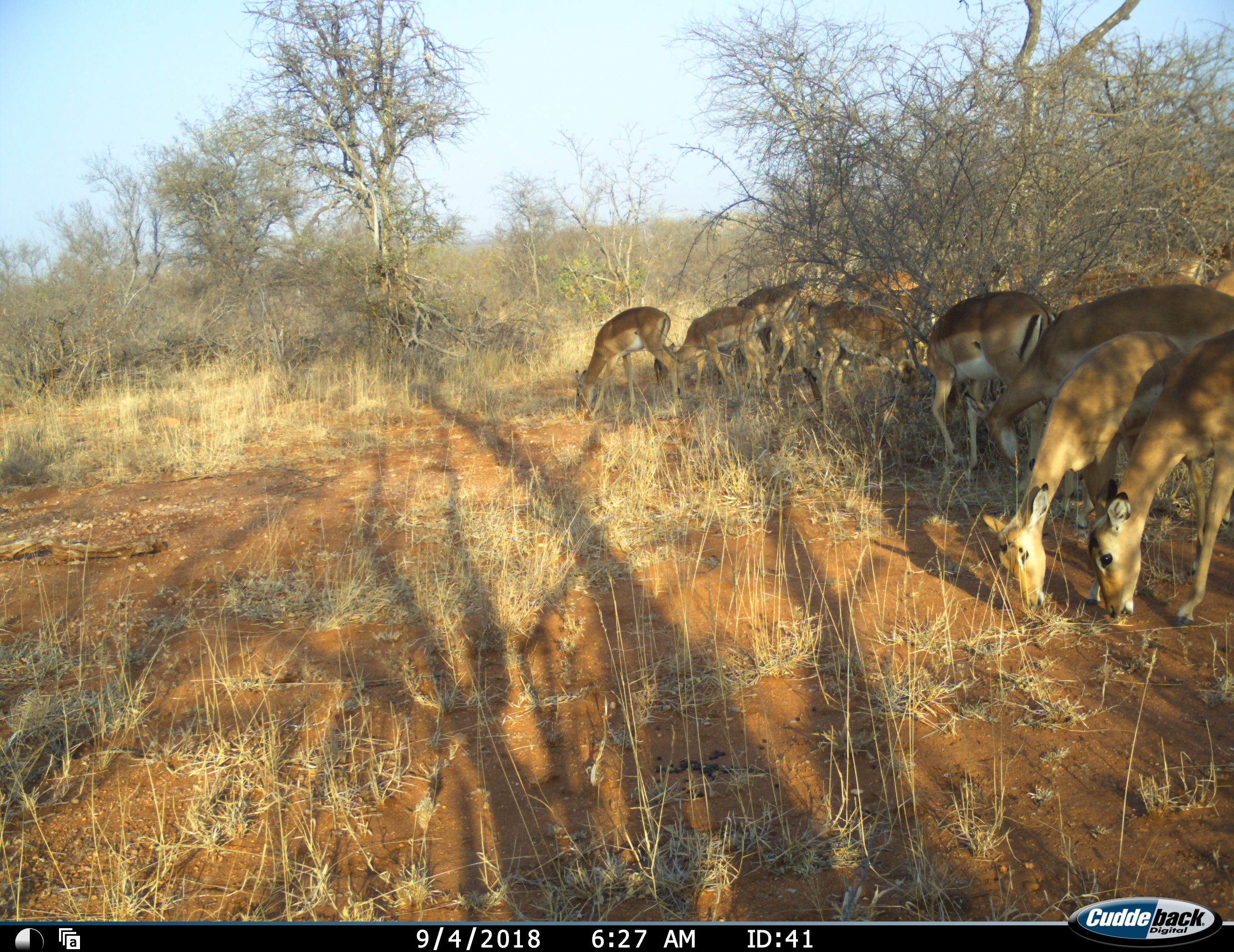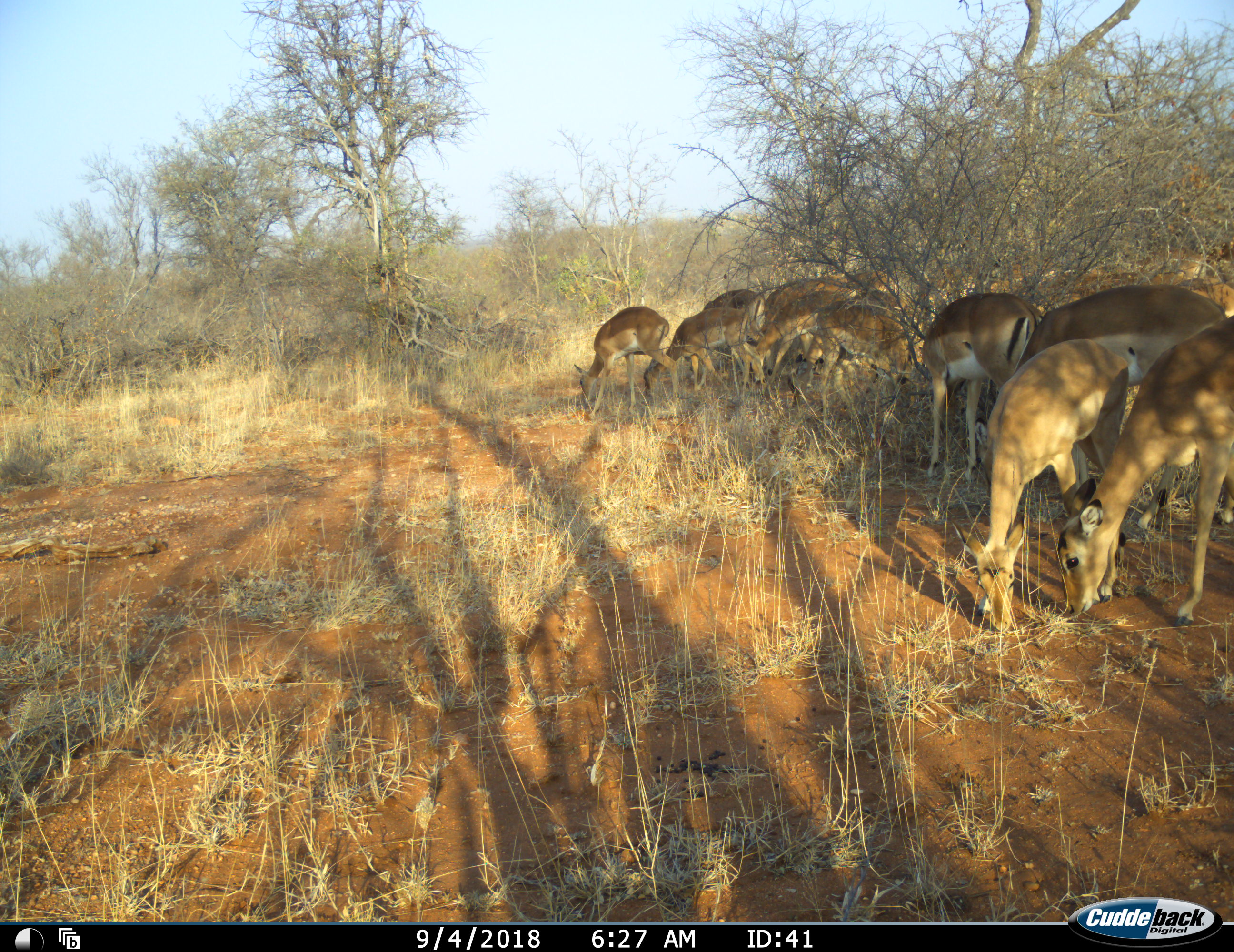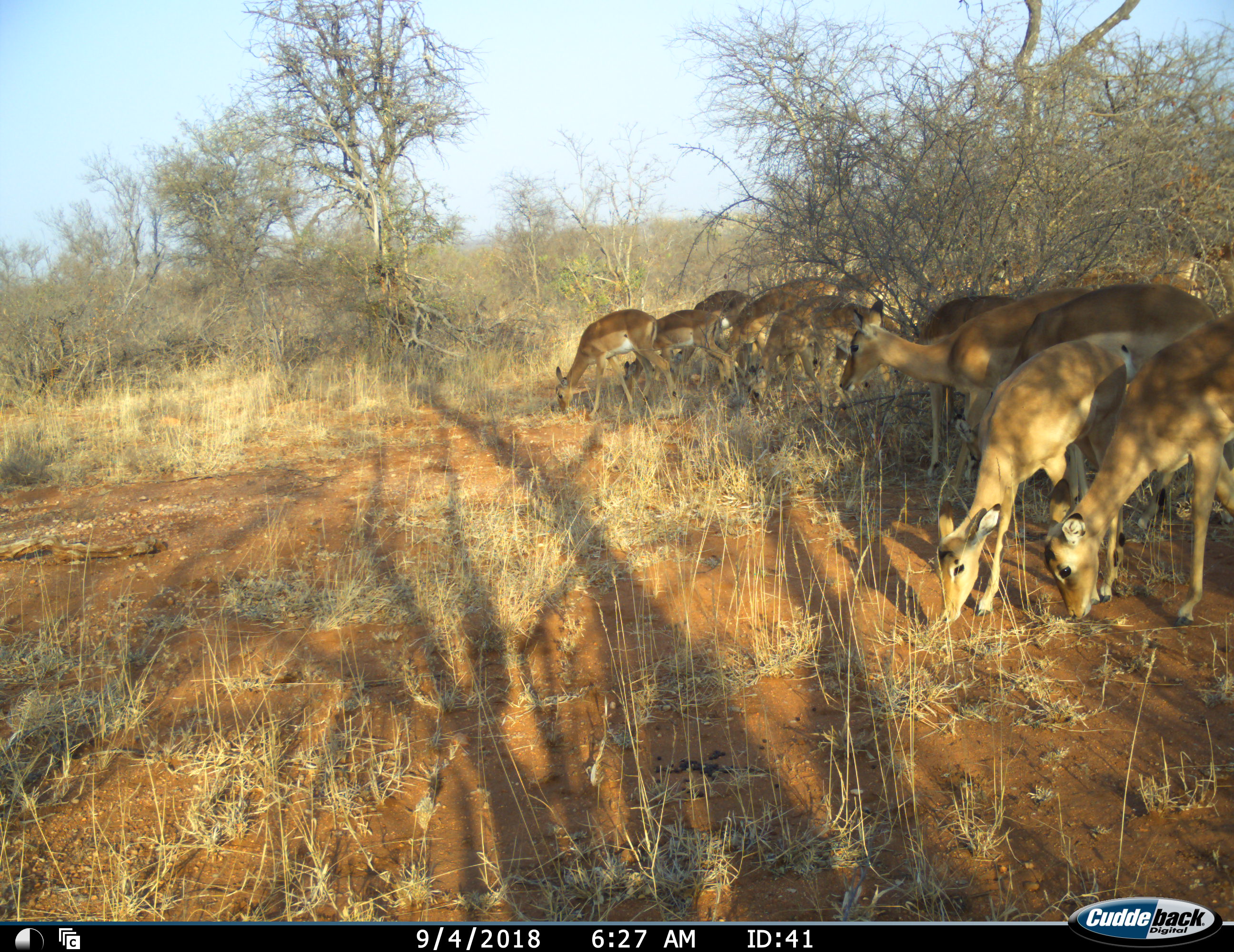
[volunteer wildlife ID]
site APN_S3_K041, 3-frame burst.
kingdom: Animalia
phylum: Chordata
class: Mammalia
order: Artiodactyla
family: Bovidae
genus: Aepyceros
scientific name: Aepyceros melampus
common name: impala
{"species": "impala (Aepyceros melampus)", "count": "11-50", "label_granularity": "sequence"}